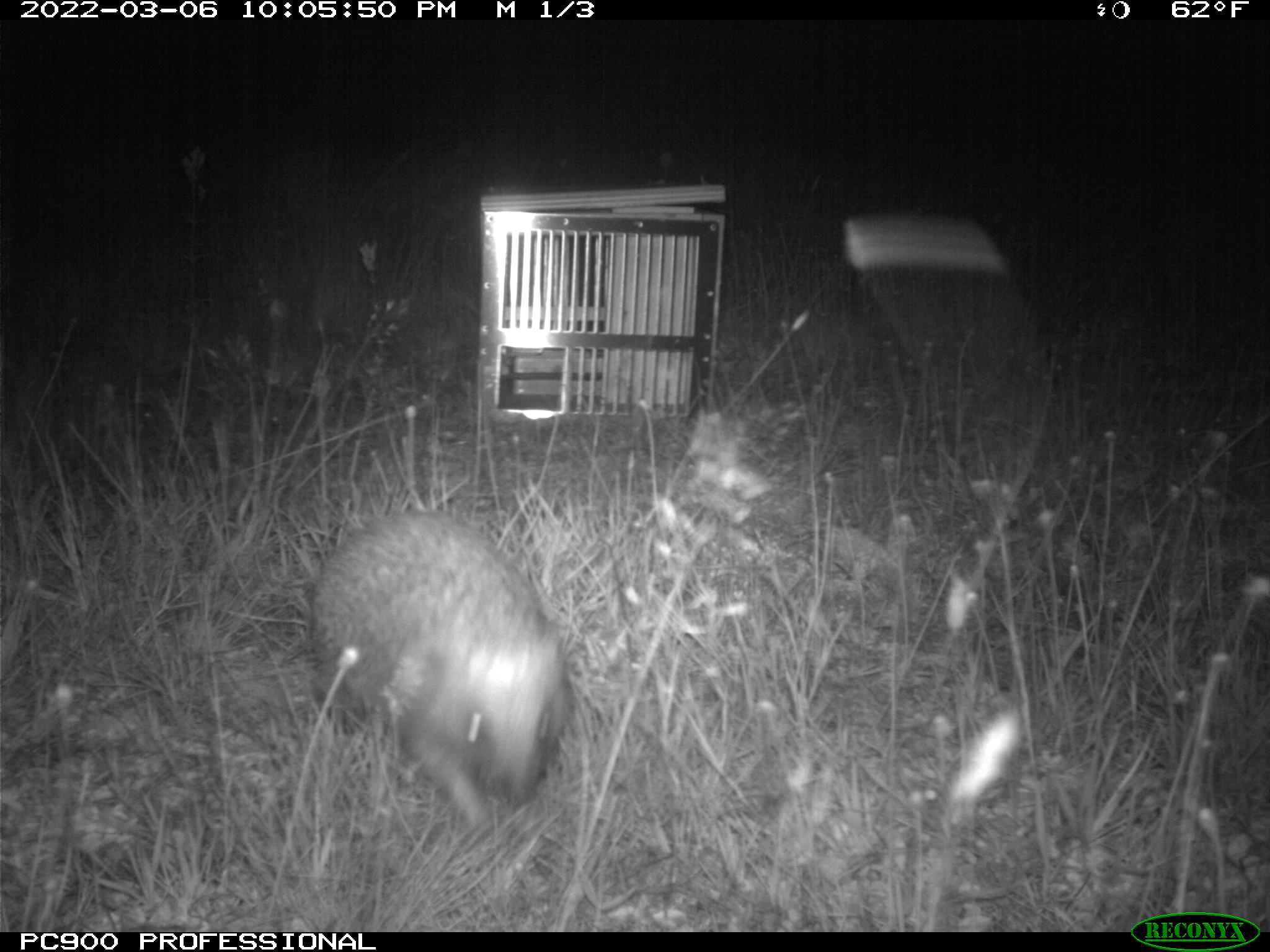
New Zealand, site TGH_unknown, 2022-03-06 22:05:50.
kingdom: Animalia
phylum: Chordata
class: Mammalia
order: Eulipotyphla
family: Erinaceidae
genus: Erinaceus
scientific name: Erinaceus europaeus europaeus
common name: european hedgehog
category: hedgehog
Hedgehog (european hedgehog) (Erinaceus europaeus europaeus).